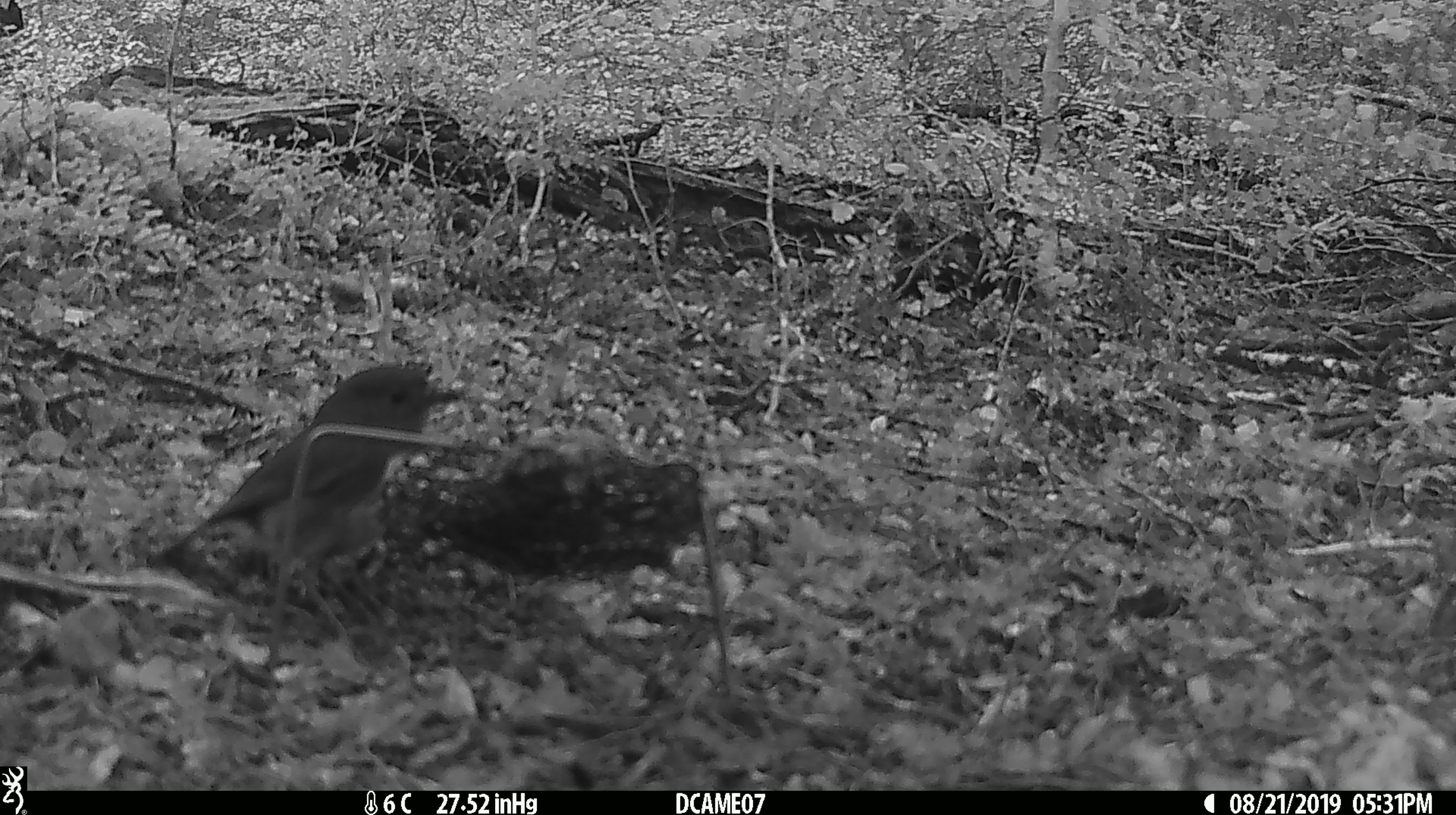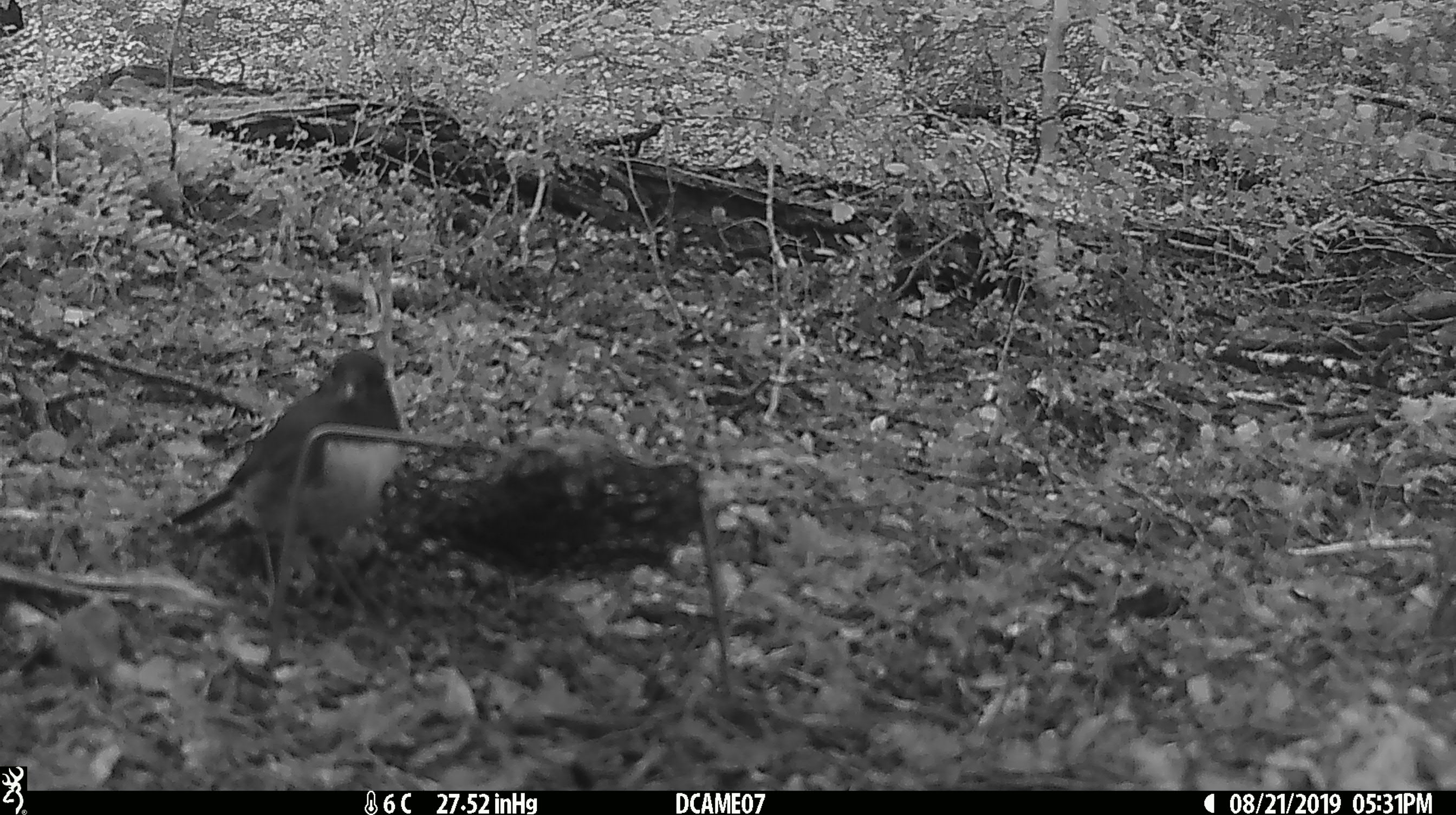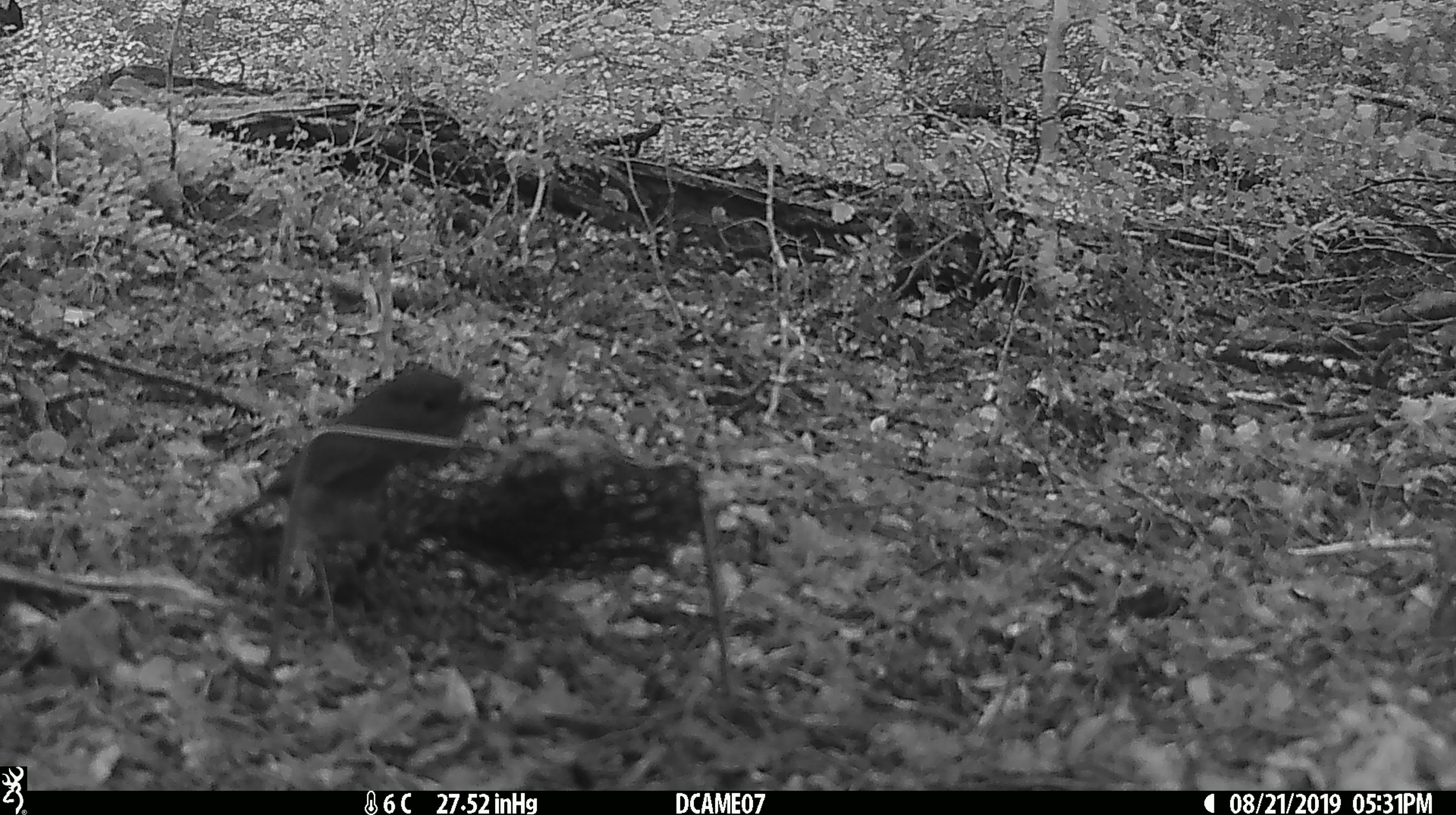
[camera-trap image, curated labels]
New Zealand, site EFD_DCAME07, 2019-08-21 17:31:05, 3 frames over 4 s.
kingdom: Animalia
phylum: Chordata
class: Aves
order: Passeriformes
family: Petroicidae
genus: Petroica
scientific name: Petroica australis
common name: new zealand robin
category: robin